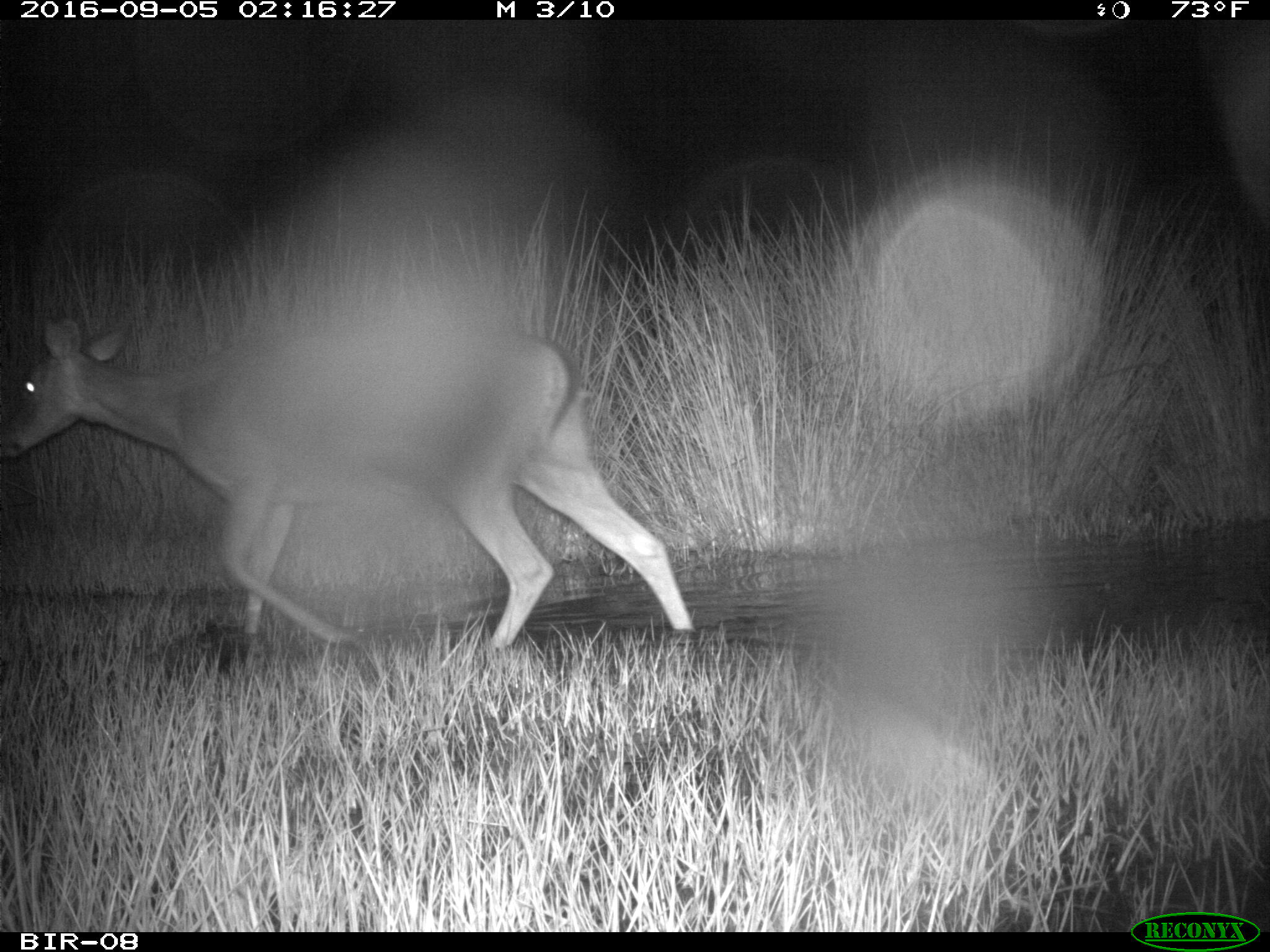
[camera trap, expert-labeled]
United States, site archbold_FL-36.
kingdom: Animalia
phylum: Chordata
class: Mammalia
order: Artiodactyla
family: Cervidae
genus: Odocoileus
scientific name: Odocoileus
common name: deer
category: unidentified deer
Unidentified deer (deer) (Odocoileus).